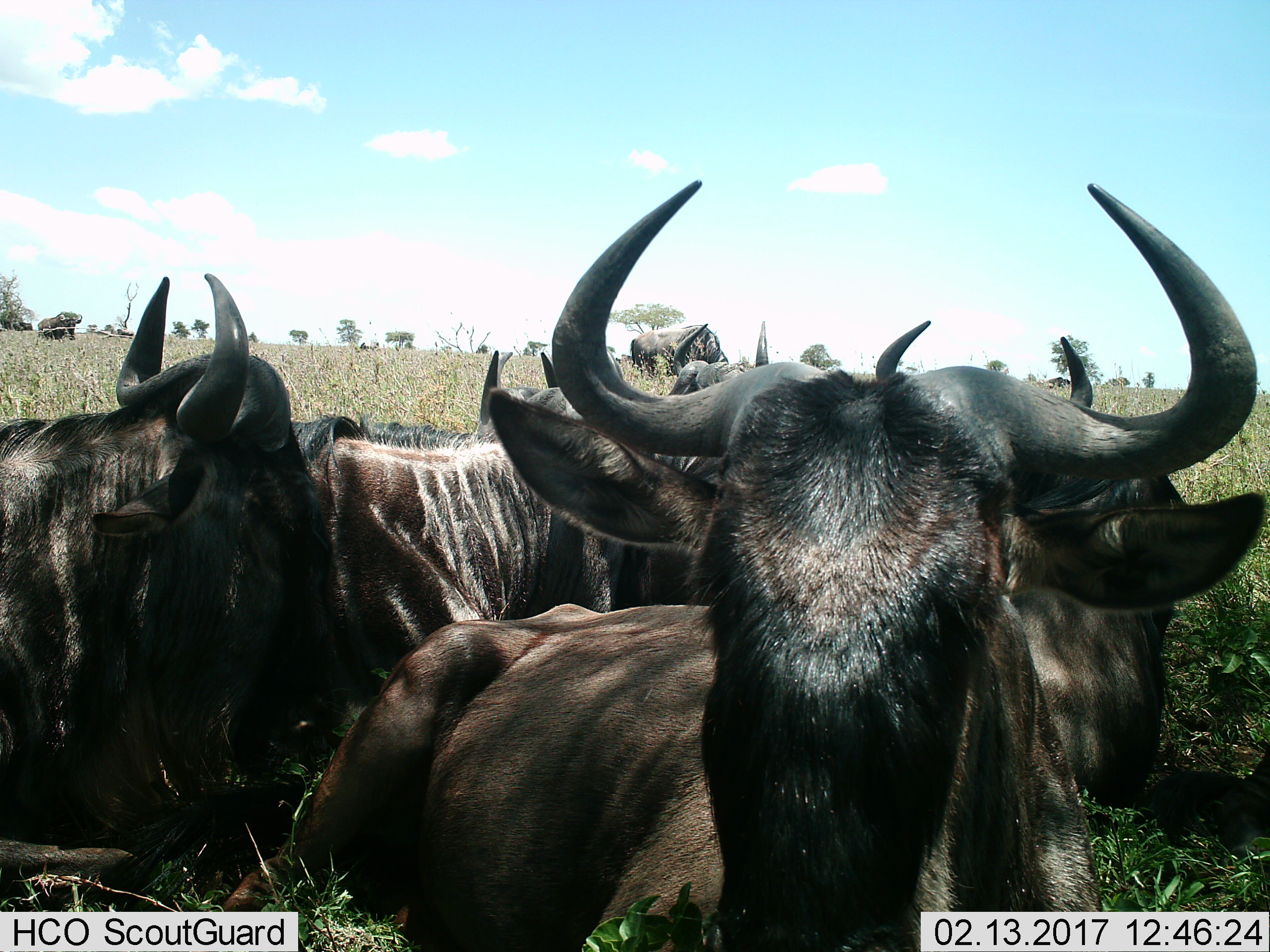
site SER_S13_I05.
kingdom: Animalia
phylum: Chordata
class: Mammalia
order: Artiodactyla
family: Bovidae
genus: Connochaetes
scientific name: Connochaetes taurinus taurinus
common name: blue wildebeest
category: wildebeestblue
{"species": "wildebeestblue (blue wildebeest) (Connochaetes taurinus taurinus)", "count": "6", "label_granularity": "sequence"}